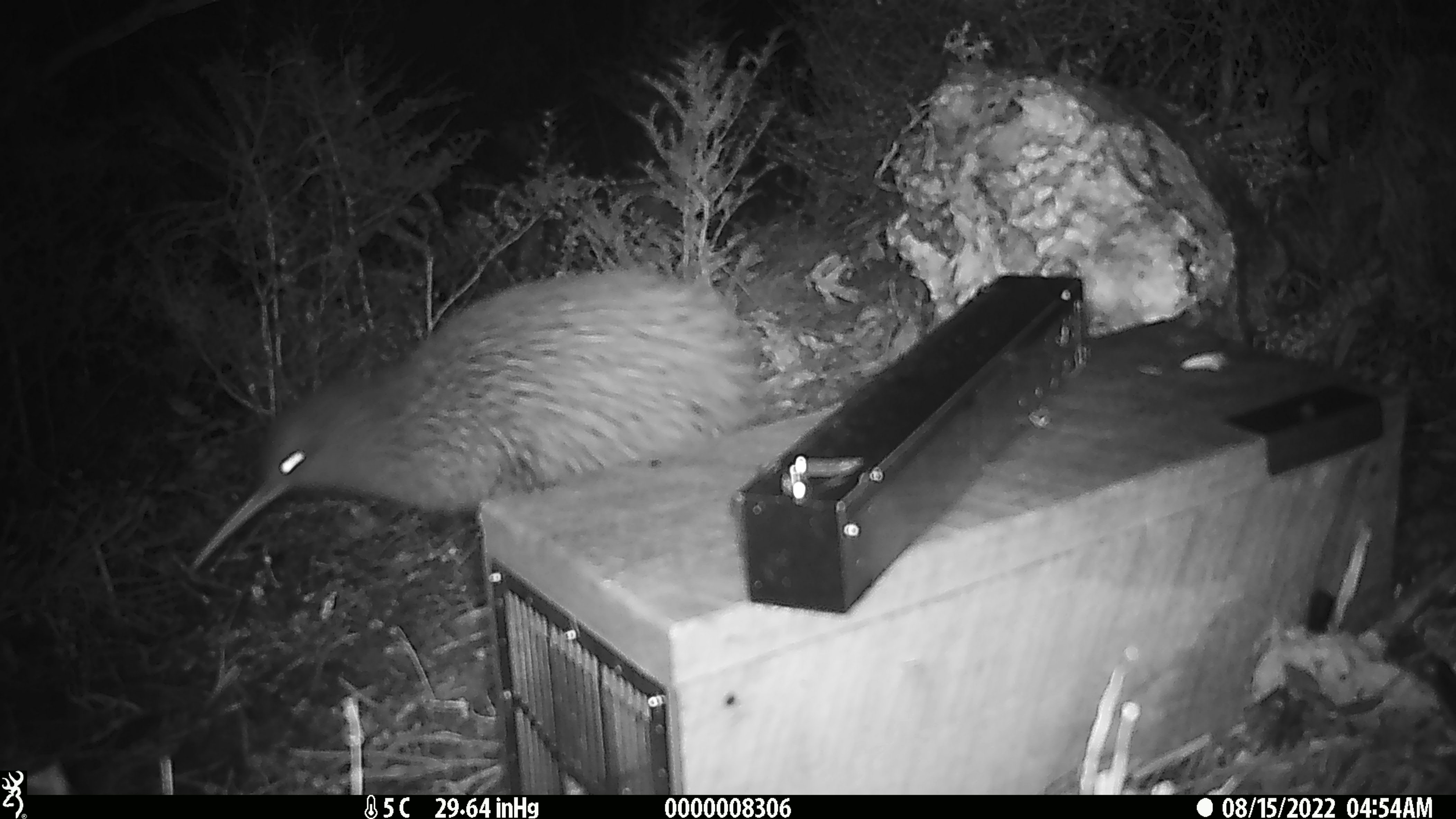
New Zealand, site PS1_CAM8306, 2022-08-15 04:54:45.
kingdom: Animalia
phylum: Chordata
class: Aves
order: Apterygiformes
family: Apterygidae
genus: Apteryx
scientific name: Apteryx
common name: kiwi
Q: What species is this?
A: Kiwi (Apteryx).